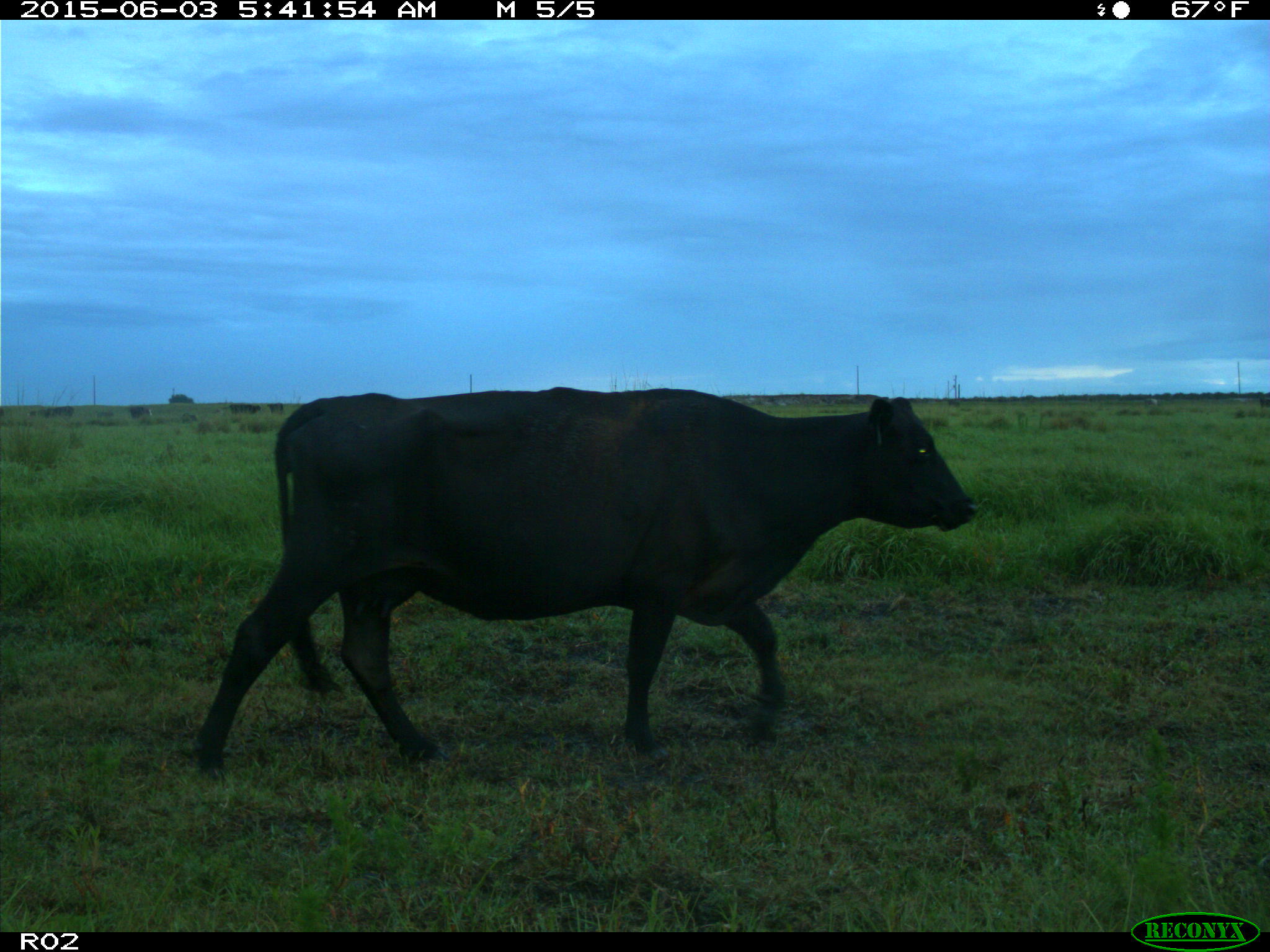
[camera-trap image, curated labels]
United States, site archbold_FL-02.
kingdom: Animalia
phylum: Chordata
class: Mammalia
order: Artiodactyla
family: Bovidae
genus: Bos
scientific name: Bos taurus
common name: domestic cow